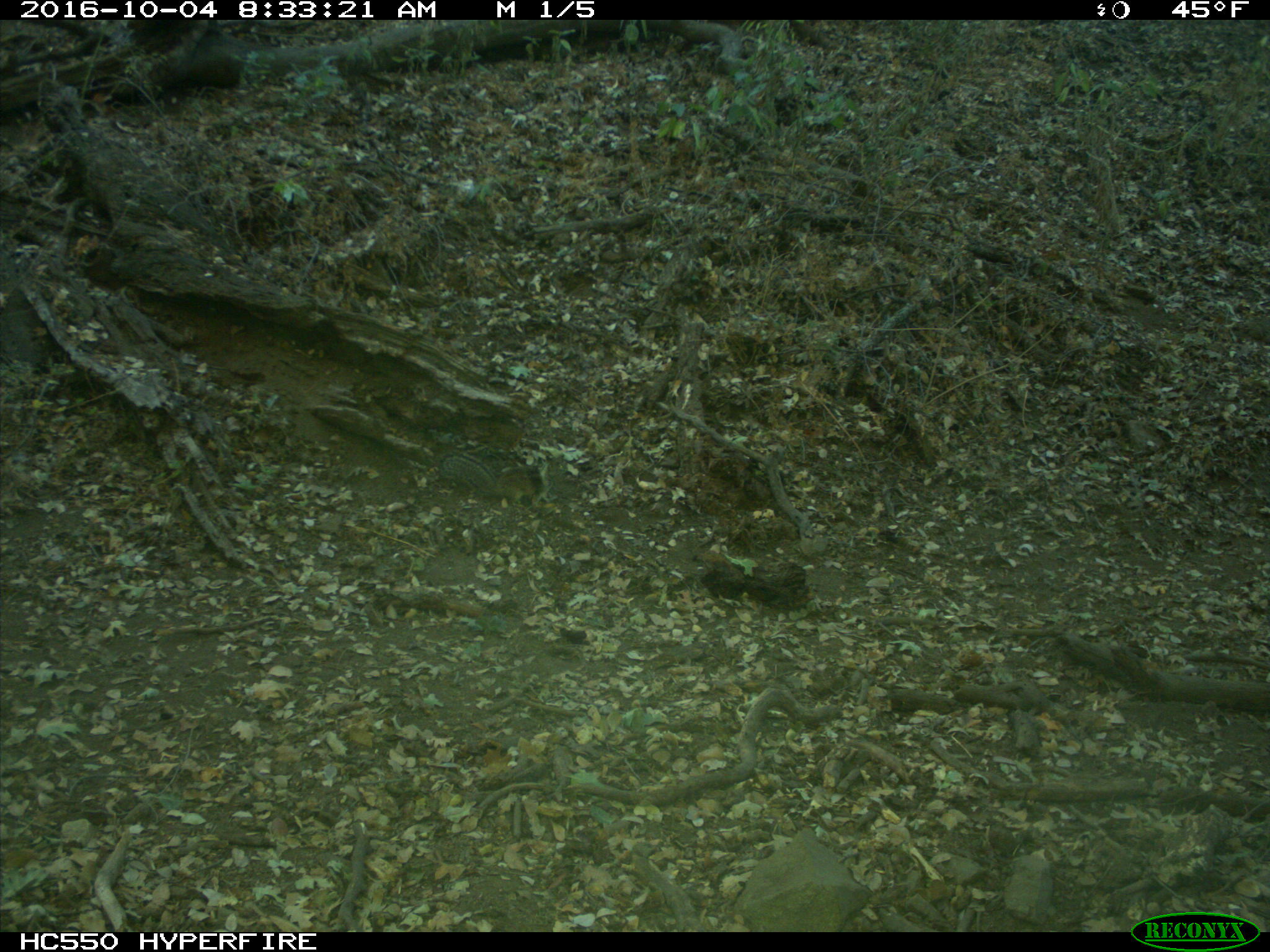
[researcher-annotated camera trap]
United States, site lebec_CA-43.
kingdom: Animalia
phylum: Chordata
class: Mammalia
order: Rodentia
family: Sciuridae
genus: Otospermophilus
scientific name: Otospermophilus beecheyi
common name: california ground squirrel